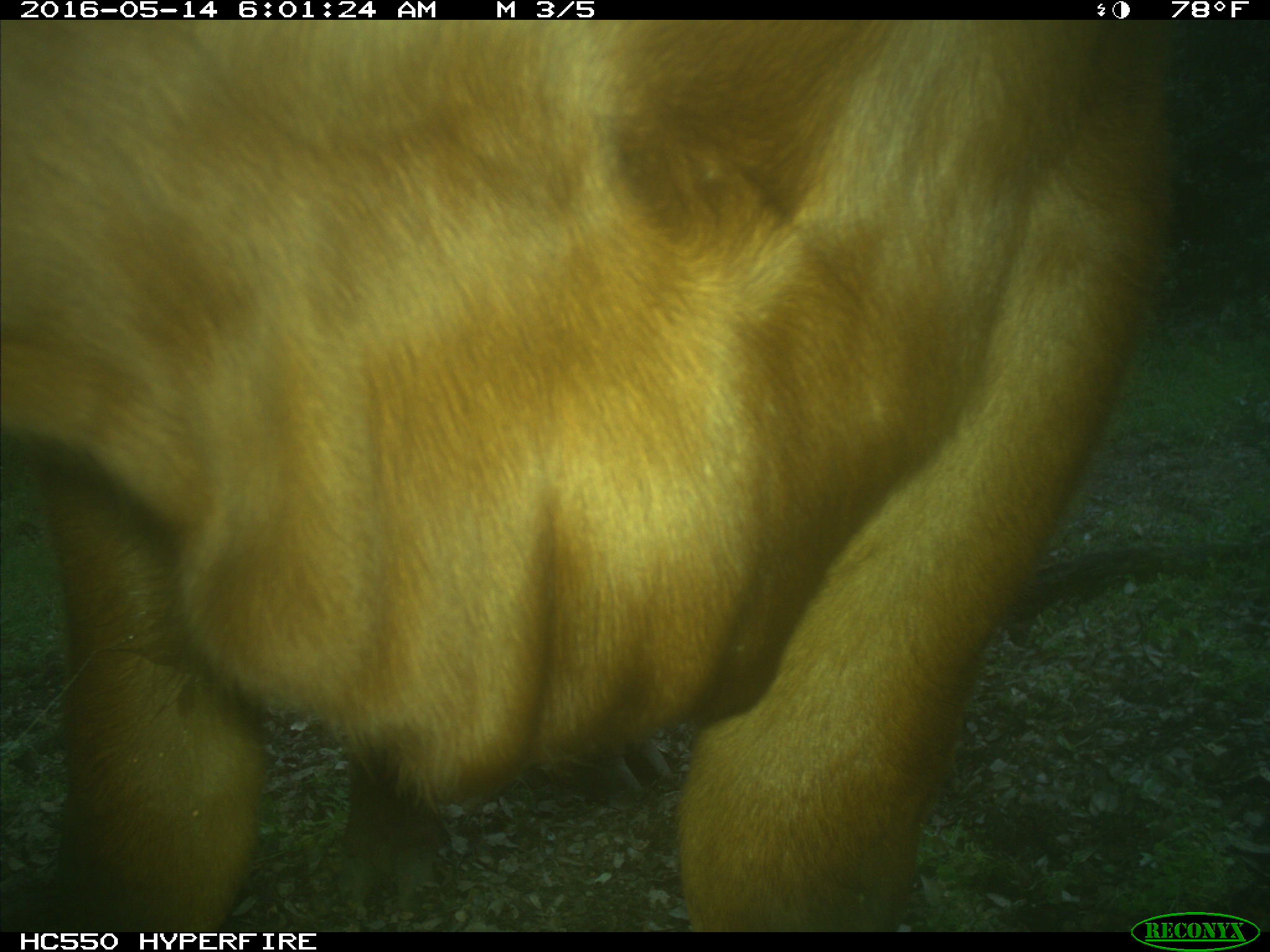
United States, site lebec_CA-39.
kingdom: Animalia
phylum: Chordata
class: Mammalia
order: Artiodactyla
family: Bovidae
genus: Bos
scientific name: Bos taurus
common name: domestic cow